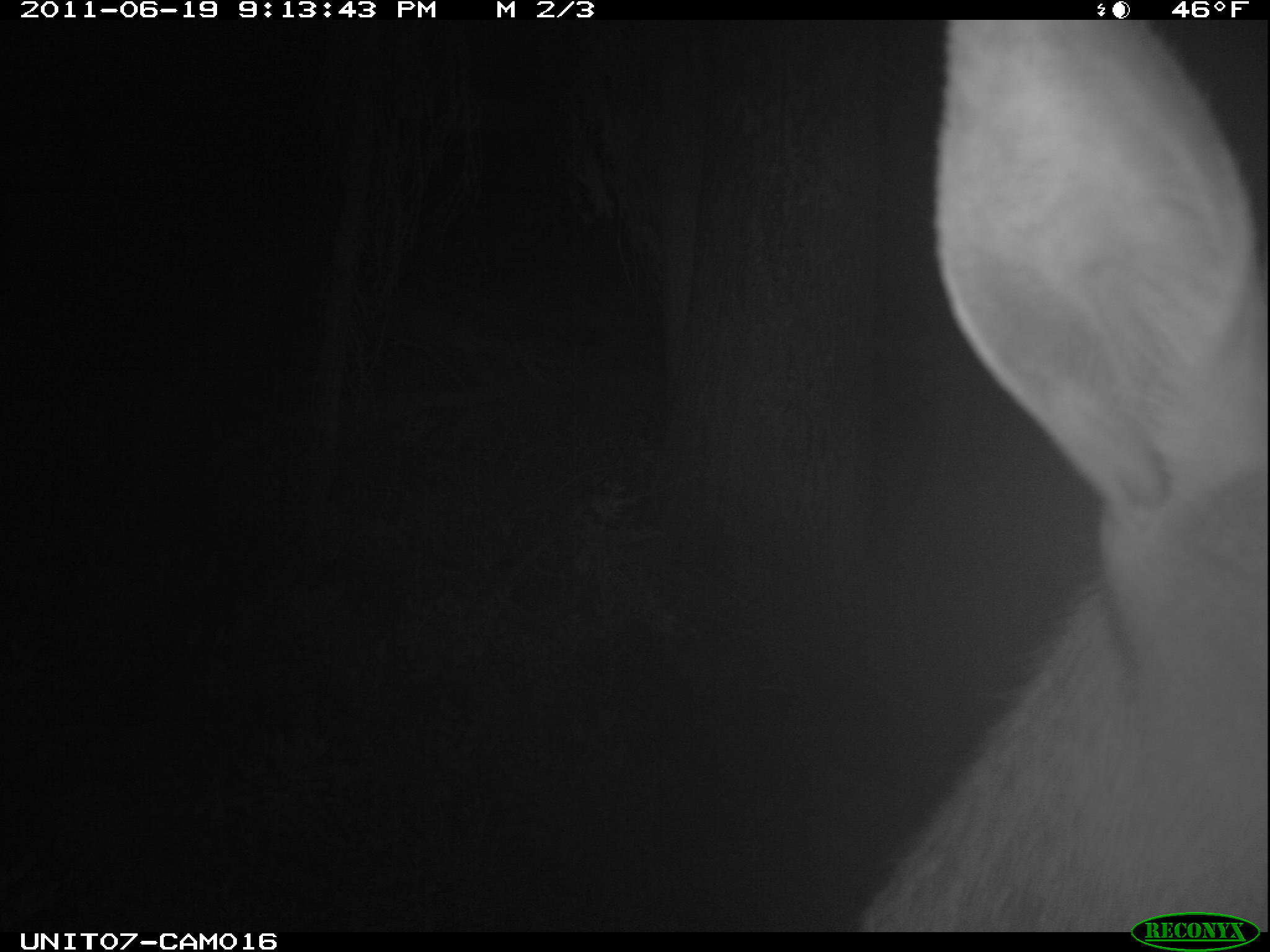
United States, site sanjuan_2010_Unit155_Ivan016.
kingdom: Animalia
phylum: Chordata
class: Mammalia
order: Artiodactyla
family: Cervidae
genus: Cervus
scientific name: Cervus elaphus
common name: red deer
Cervus elaphus (red deer).